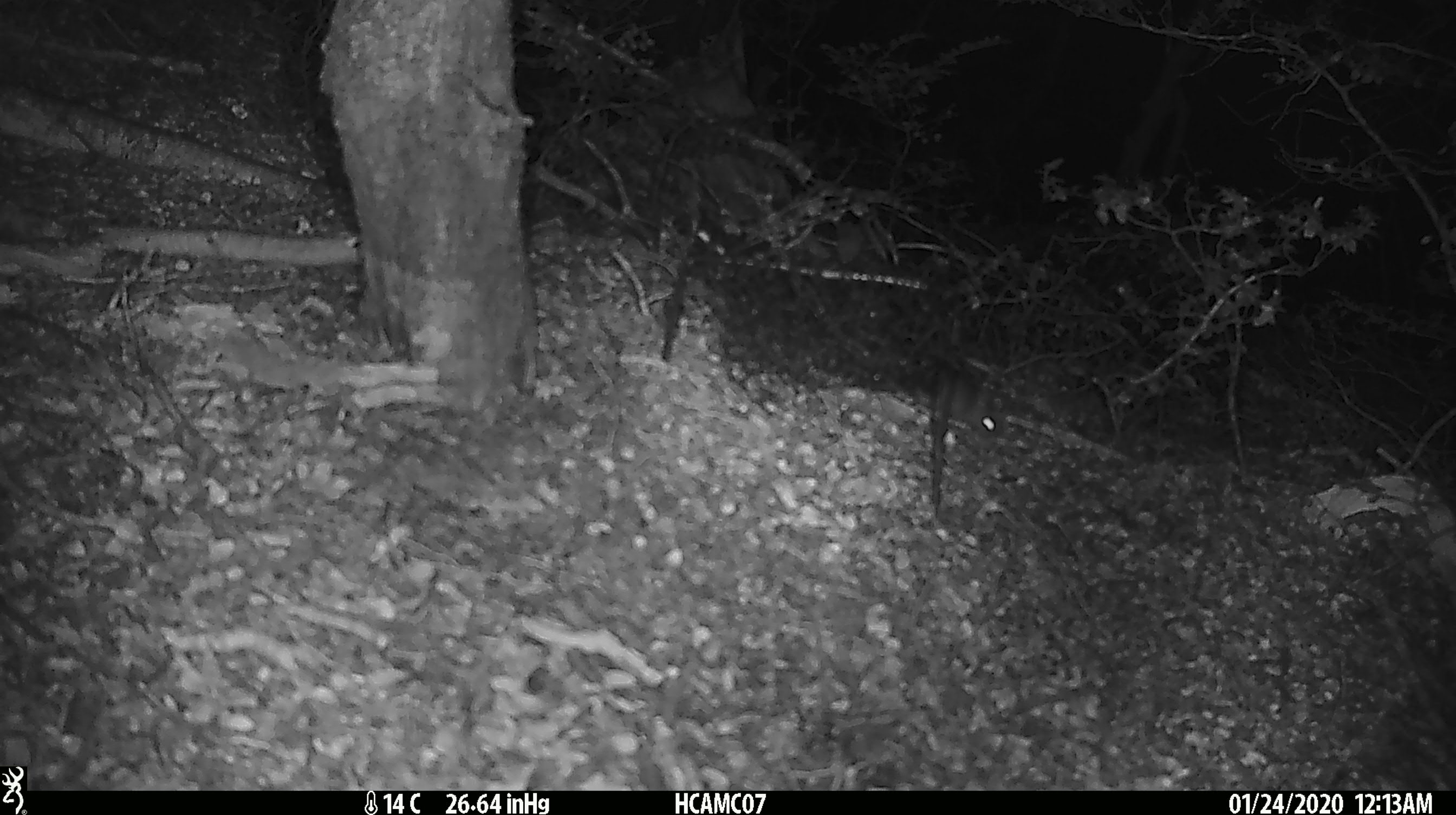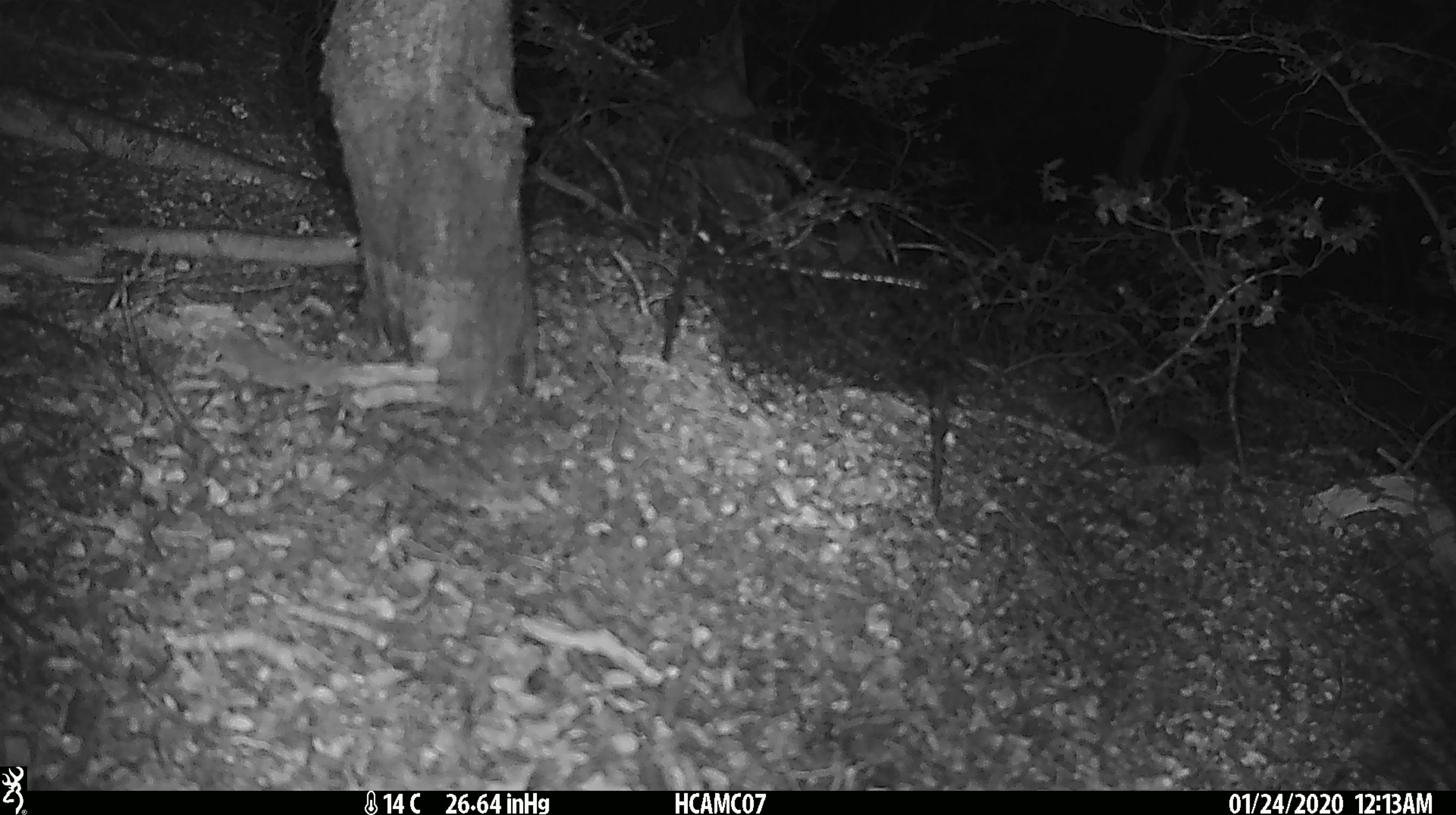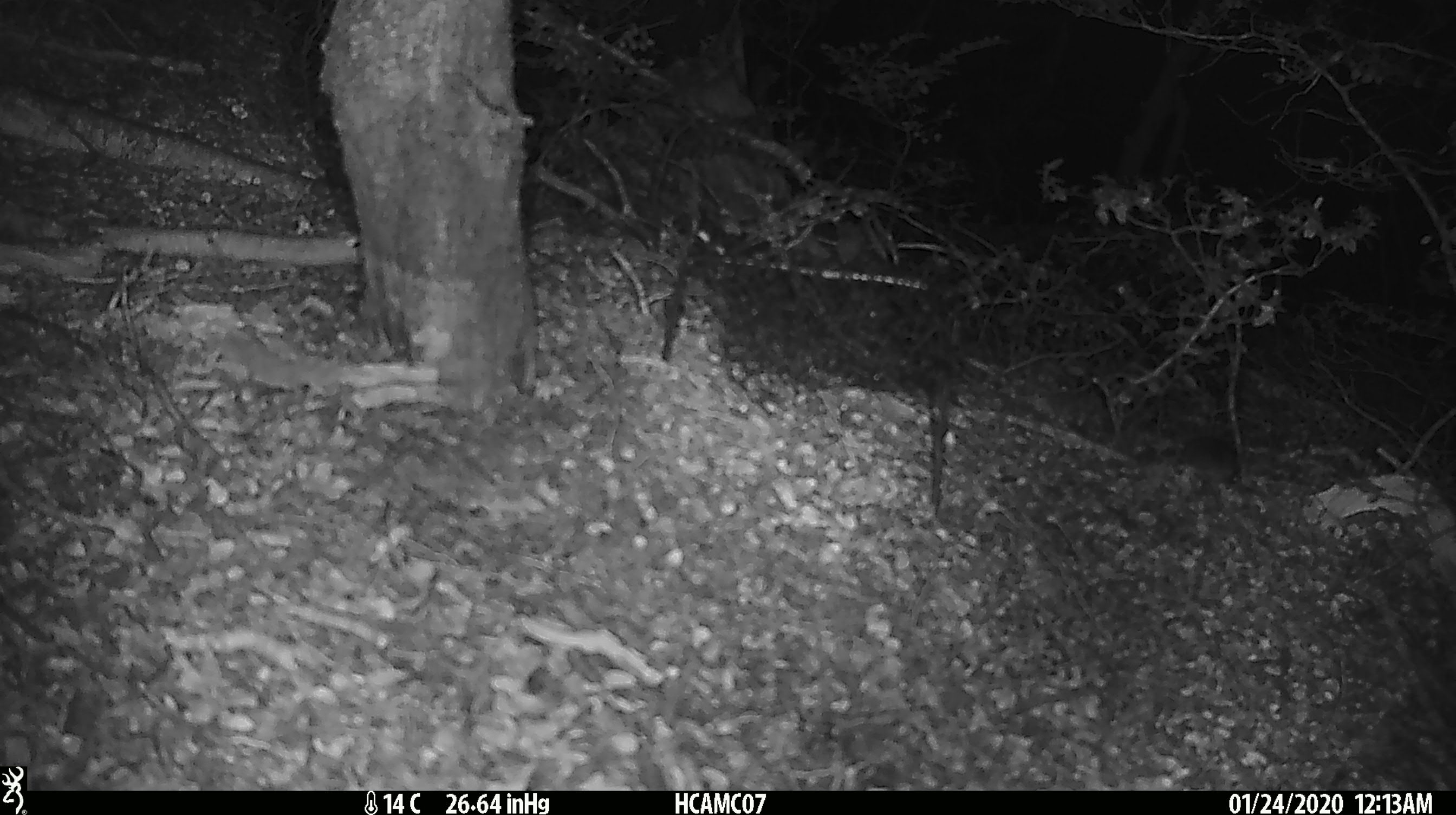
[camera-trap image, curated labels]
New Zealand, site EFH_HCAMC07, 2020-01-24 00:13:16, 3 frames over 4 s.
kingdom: Animalia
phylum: Chordata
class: Mammalia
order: Rodentia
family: Muridae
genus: Mus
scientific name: Mus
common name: mouse